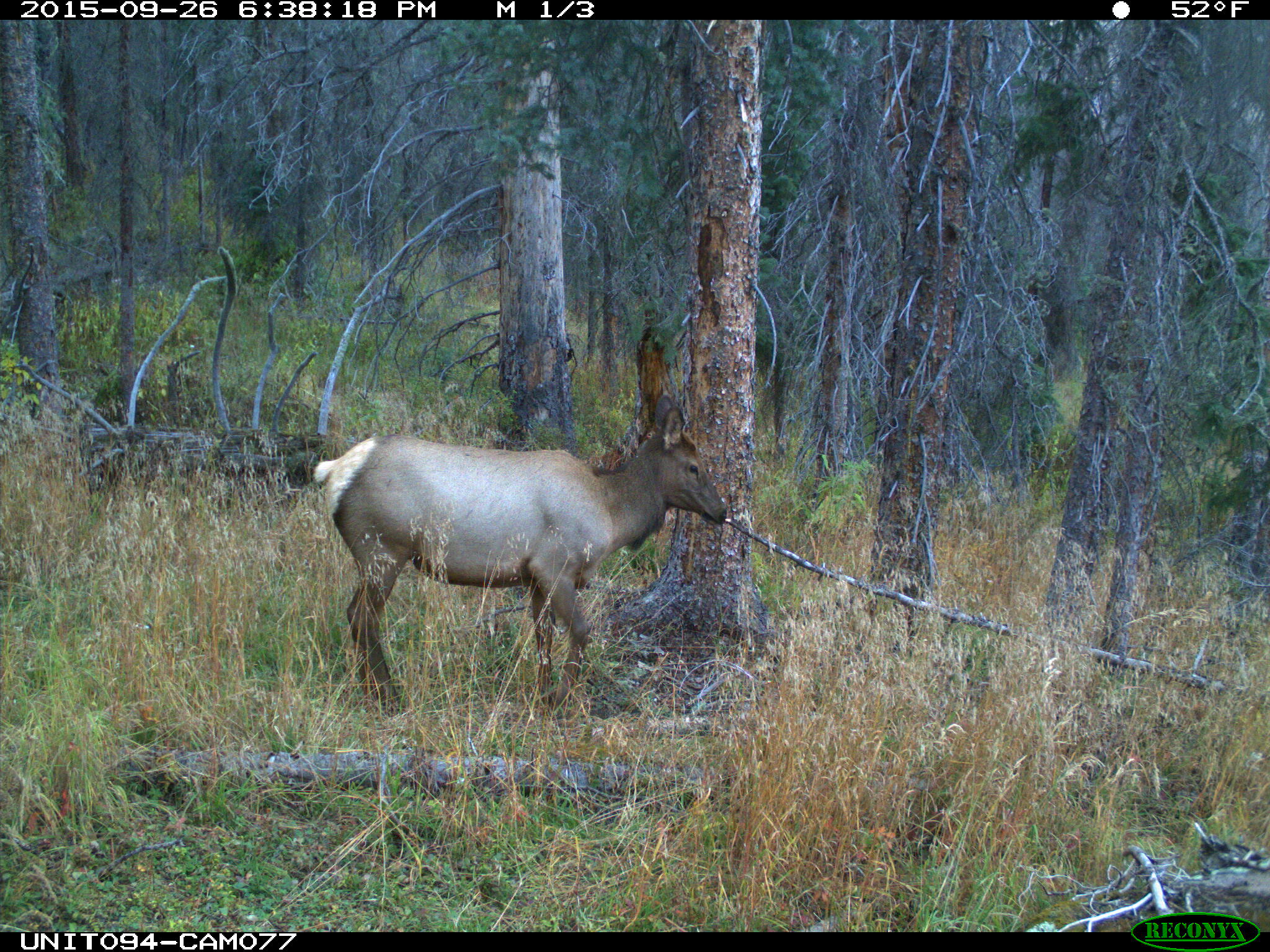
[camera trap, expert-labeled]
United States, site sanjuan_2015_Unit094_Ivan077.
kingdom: Animalia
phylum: Chordata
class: Mammalia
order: Artiodactyla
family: Cervidae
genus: Cervus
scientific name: Cervus elaphus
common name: red deer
Cervus elaphus (red deer).